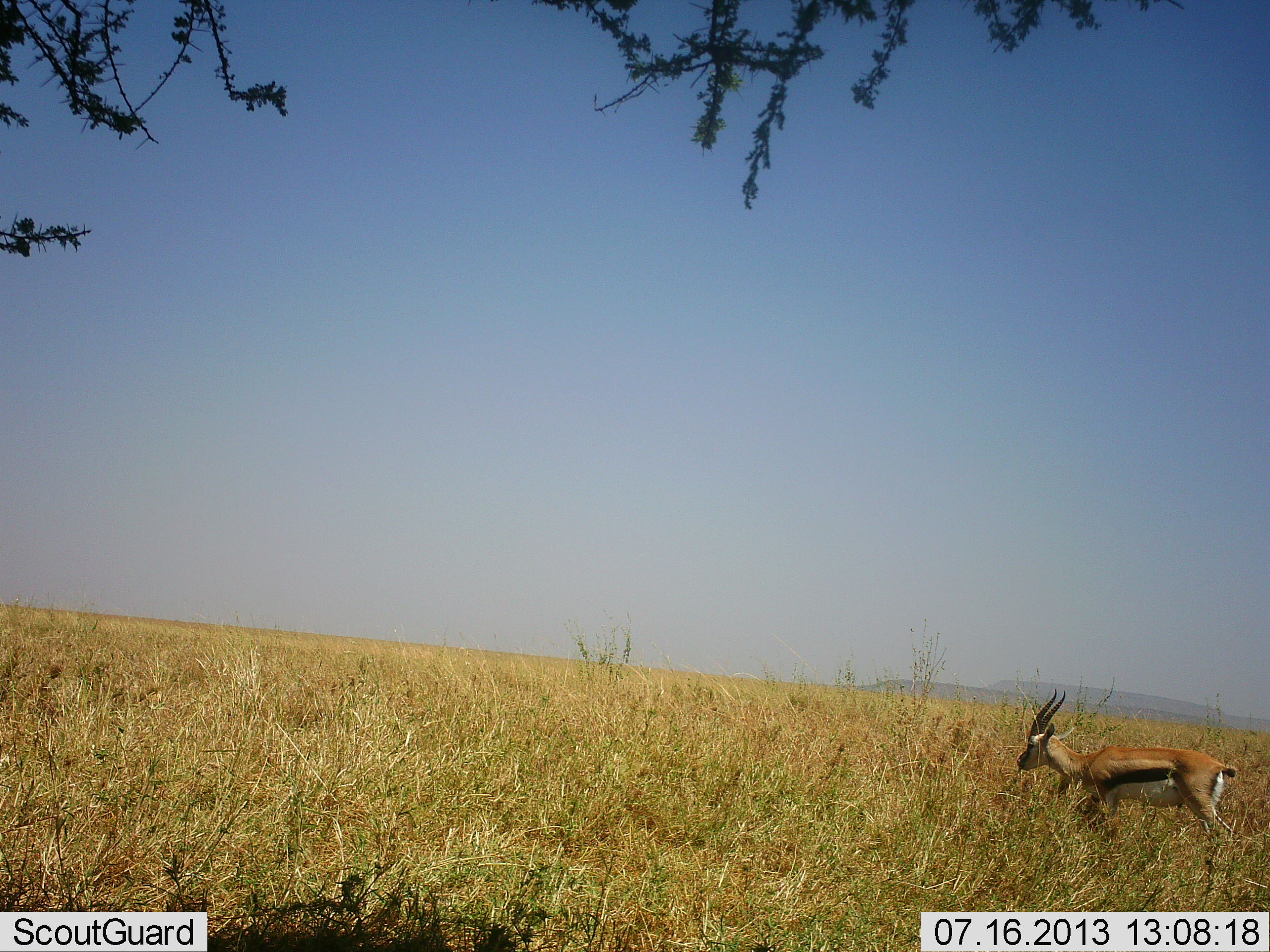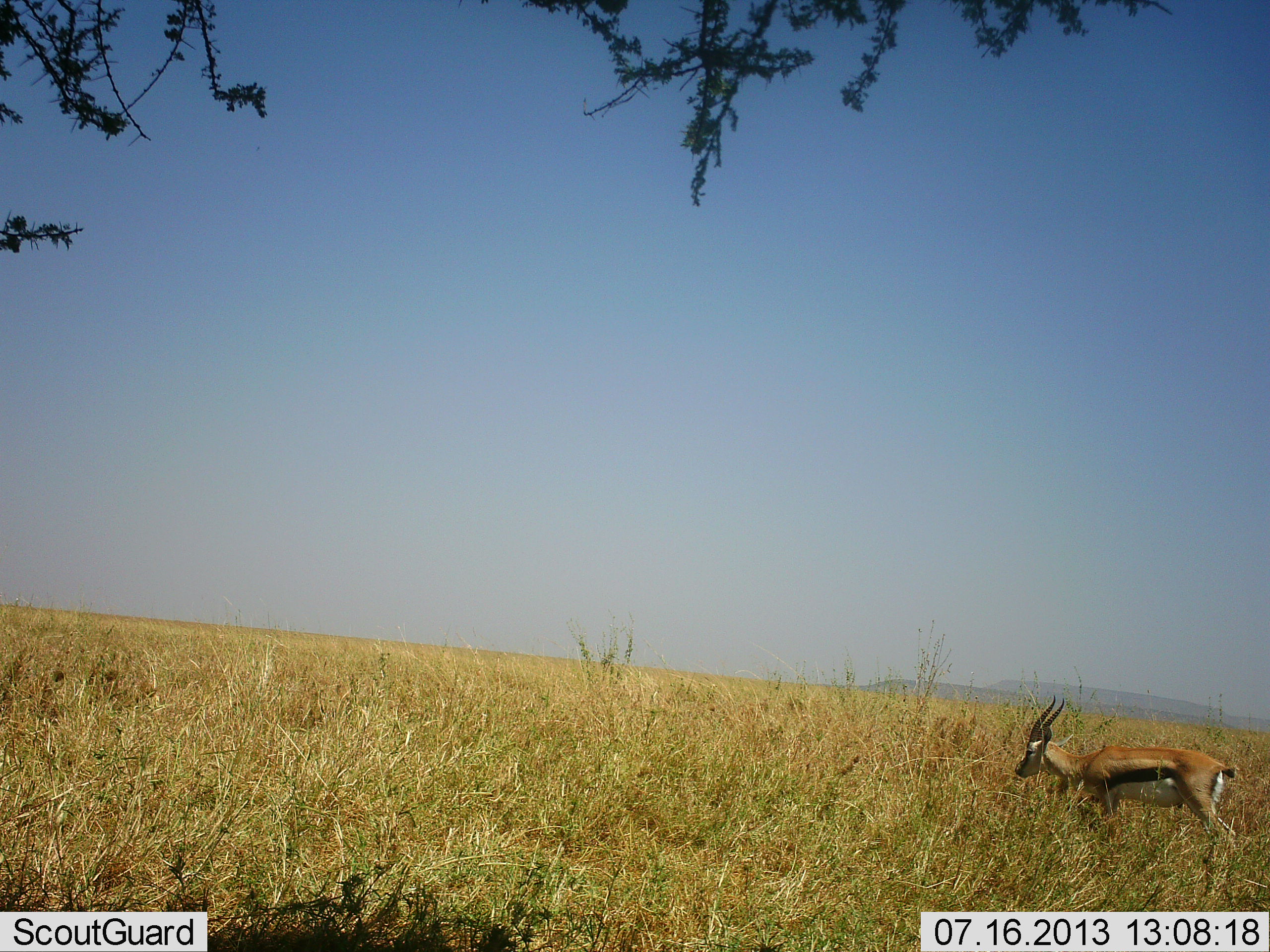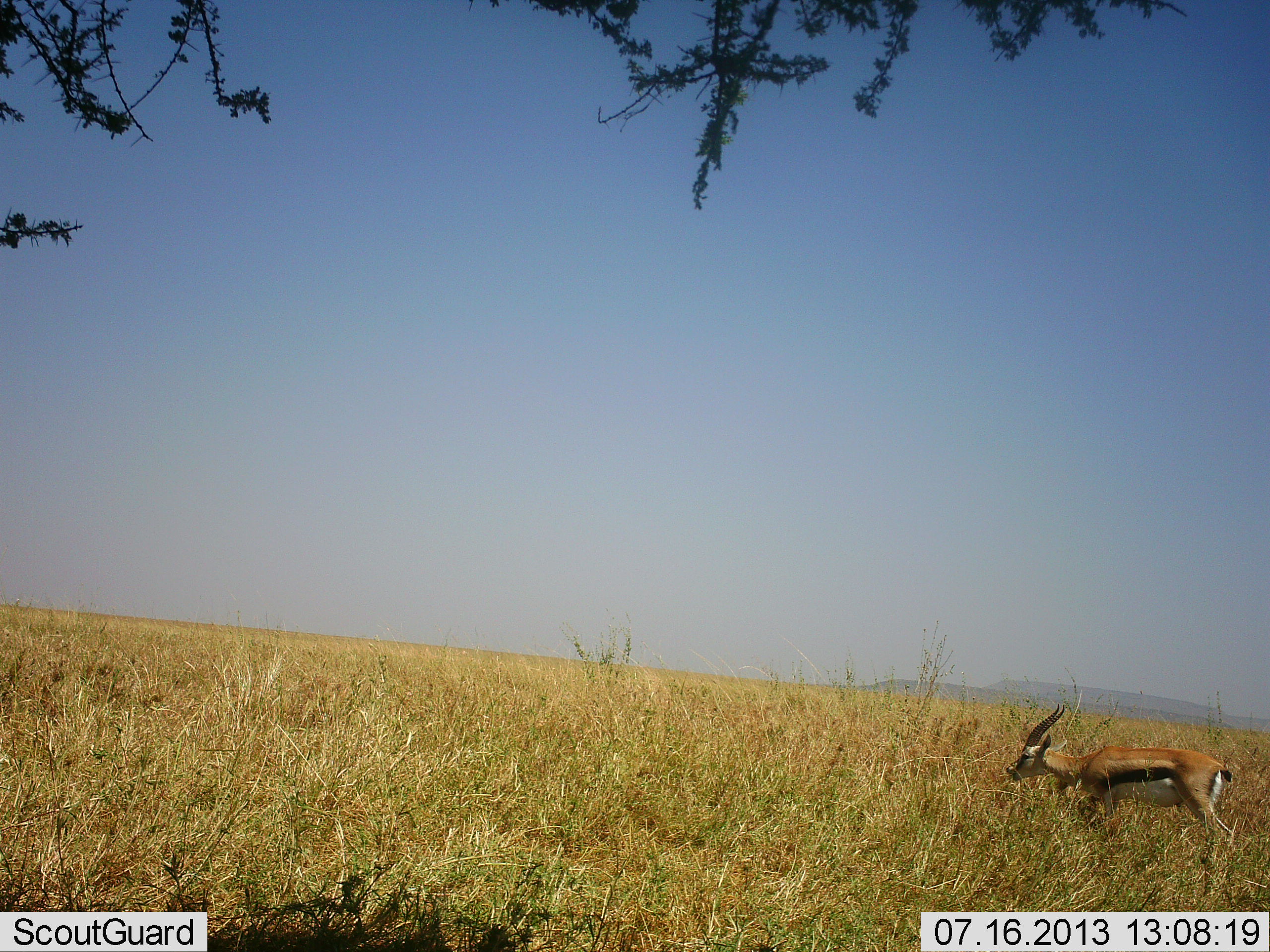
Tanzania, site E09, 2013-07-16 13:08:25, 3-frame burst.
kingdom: Animalia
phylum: Chordata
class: Mammalia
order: Artiodactyla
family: Bovidae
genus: Eudorcas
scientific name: Eudorcas thomsonii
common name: thomson's gazelle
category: gazellethomsons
Gazellethomsons (thomson's gazelle) (Eudorcas thomsonii), count 1. Behavior (volunteer vote fractions): standing 56%, resting 0%, moving 16%, interacting 0%. Young present (vote fraction): 0%. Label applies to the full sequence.